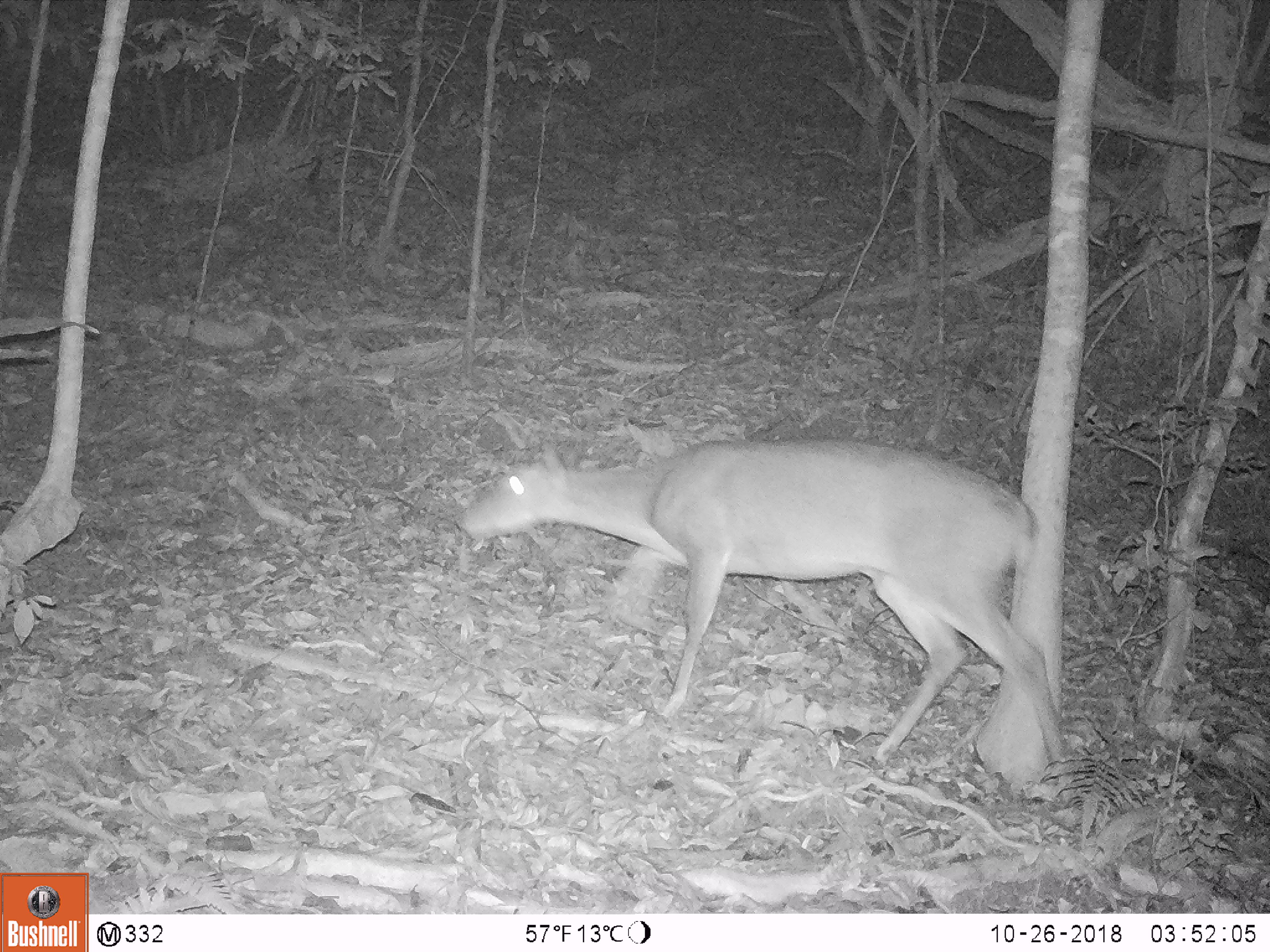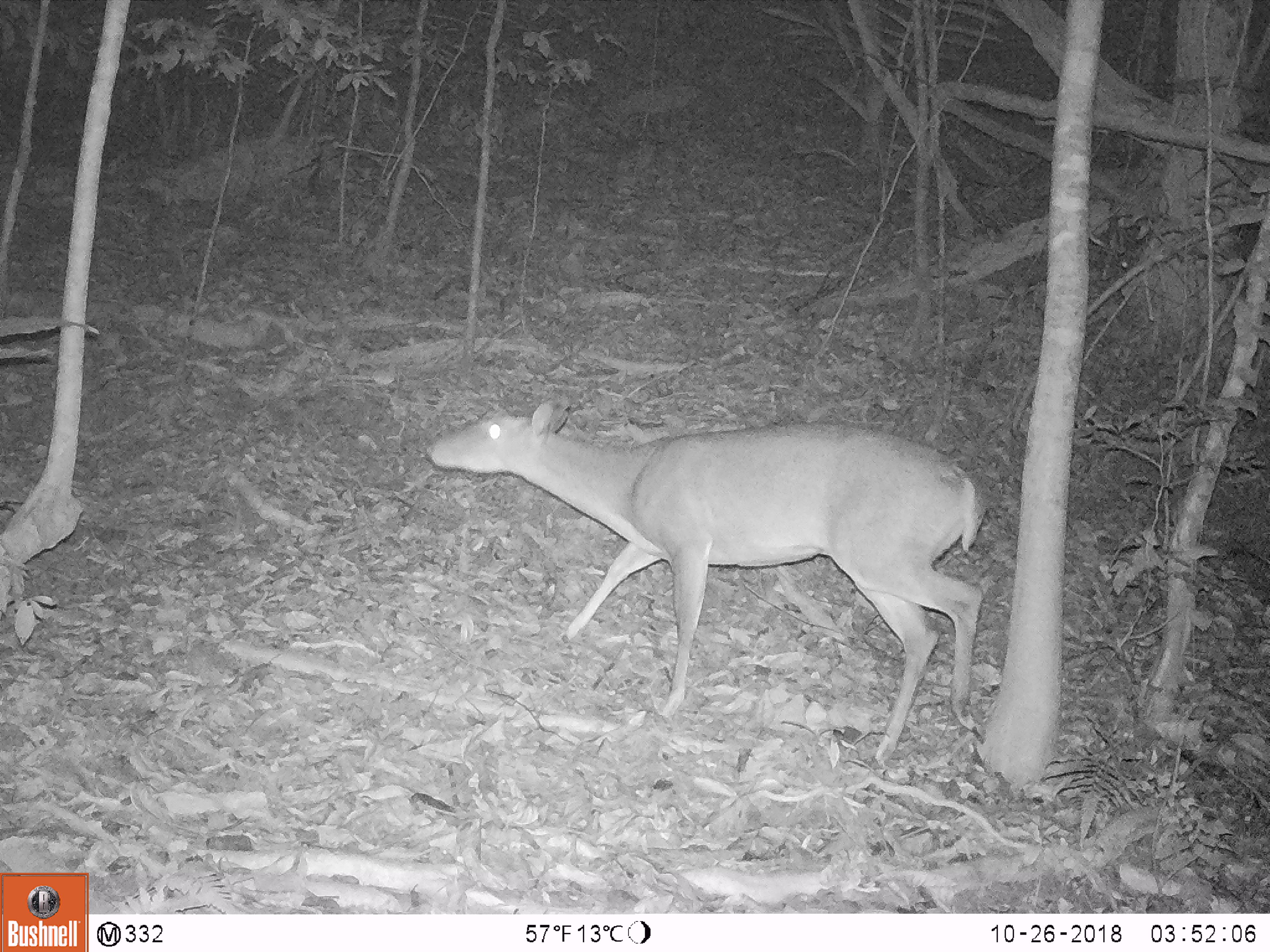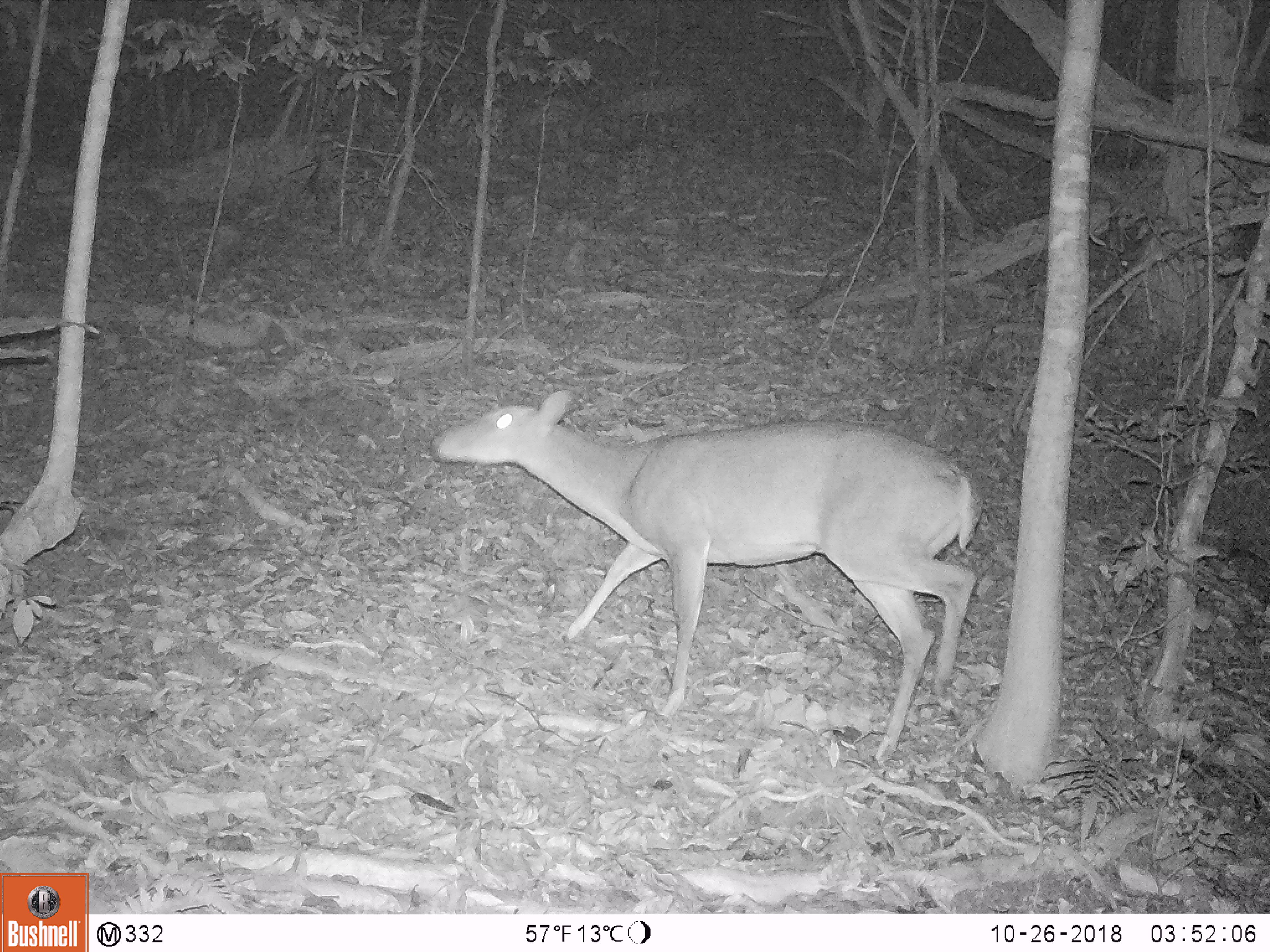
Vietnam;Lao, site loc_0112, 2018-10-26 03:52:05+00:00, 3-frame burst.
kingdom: Animalia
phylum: Chordata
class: Mammalia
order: Artiodactyla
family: Cervidae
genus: Muntiacus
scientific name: Muntiacus vuquangensis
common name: large-antlered muntjac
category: large antlered muntjac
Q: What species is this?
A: Large antlered muntjac (large-antlered muntjac) (Muntiacus vuquangensis).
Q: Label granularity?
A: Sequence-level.